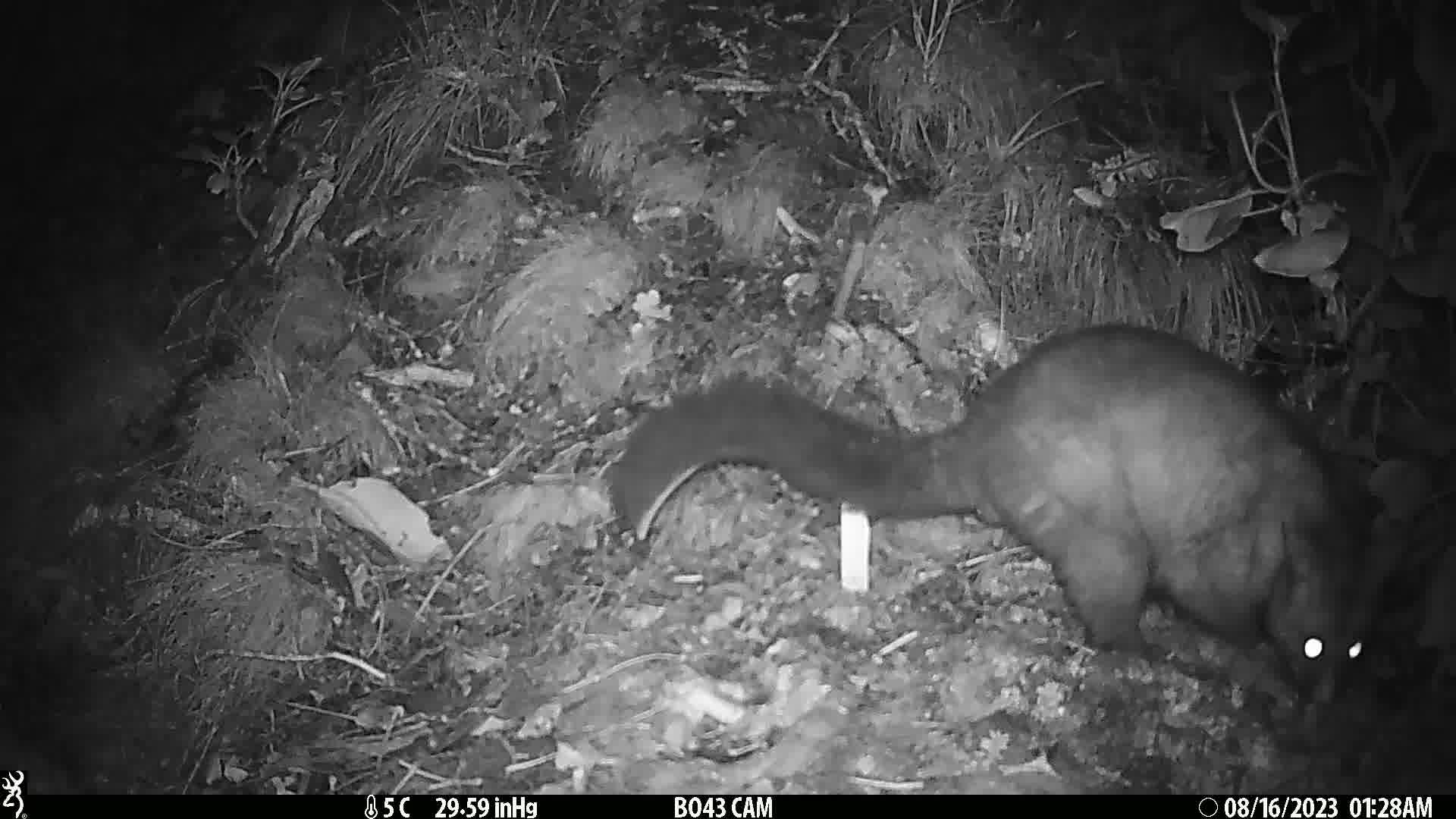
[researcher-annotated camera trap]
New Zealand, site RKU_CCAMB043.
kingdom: Animalia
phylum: Chordata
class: Mammalia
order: Diprotodontia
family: Phalangeridae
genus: Trichosurus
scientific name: Trichosurus vulpecula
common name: common brushtail possum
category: possum